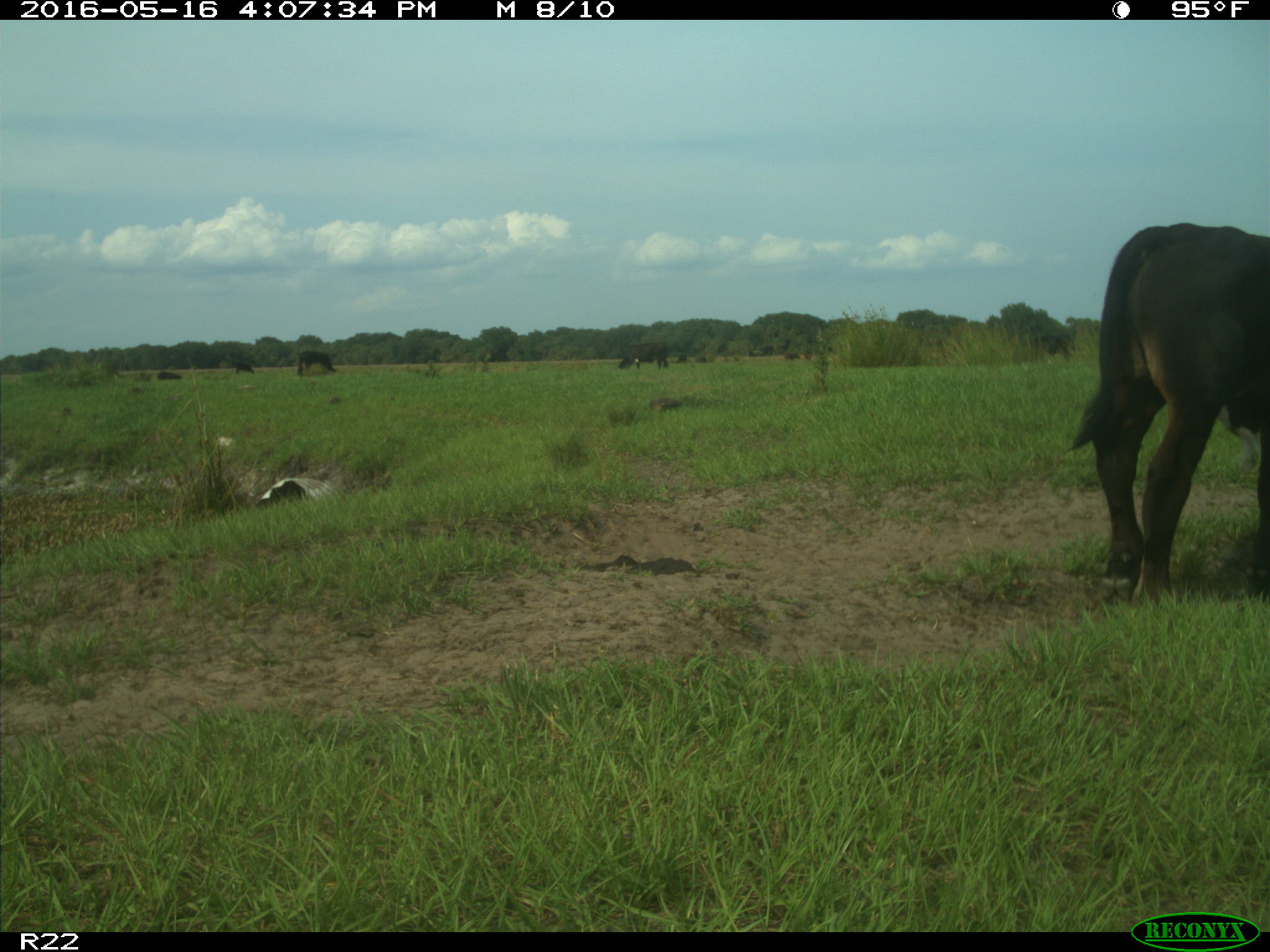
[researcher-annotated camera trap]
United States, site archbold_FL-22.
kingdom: Animalia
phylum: Chordata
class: Mammalia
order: Artiodactyla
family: Bovidae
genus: Bos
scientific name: Bos taurus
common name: domestic cow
Bos taurus (domestic cow).